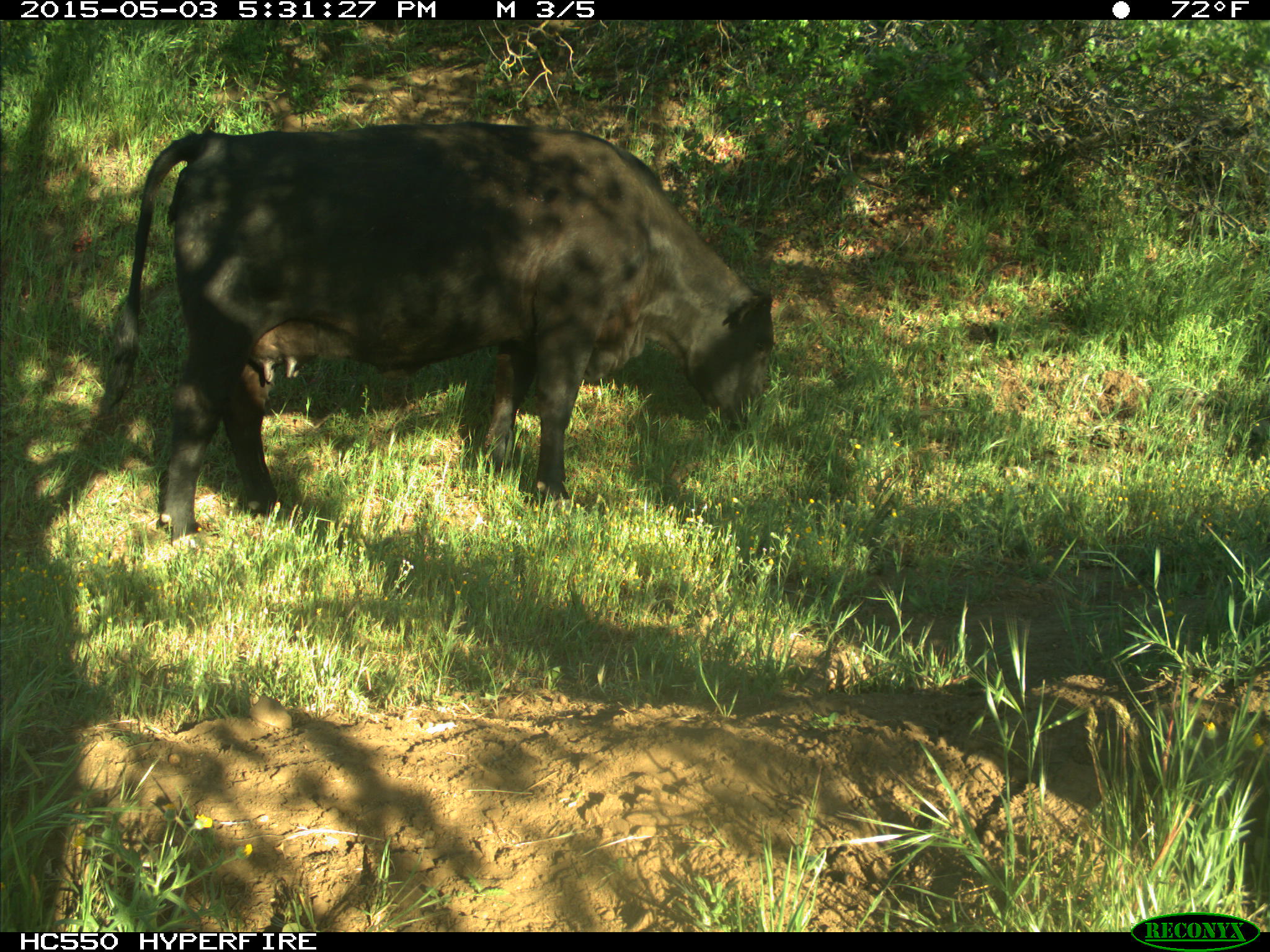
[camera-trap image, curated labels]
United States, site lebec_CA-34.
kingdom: Animalia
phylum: Chordata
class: Mammalia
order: Artiodactyla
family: Bovidae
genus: Bos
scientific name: Bos taurus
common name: domestic cow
Bos taurus (domestic cow).